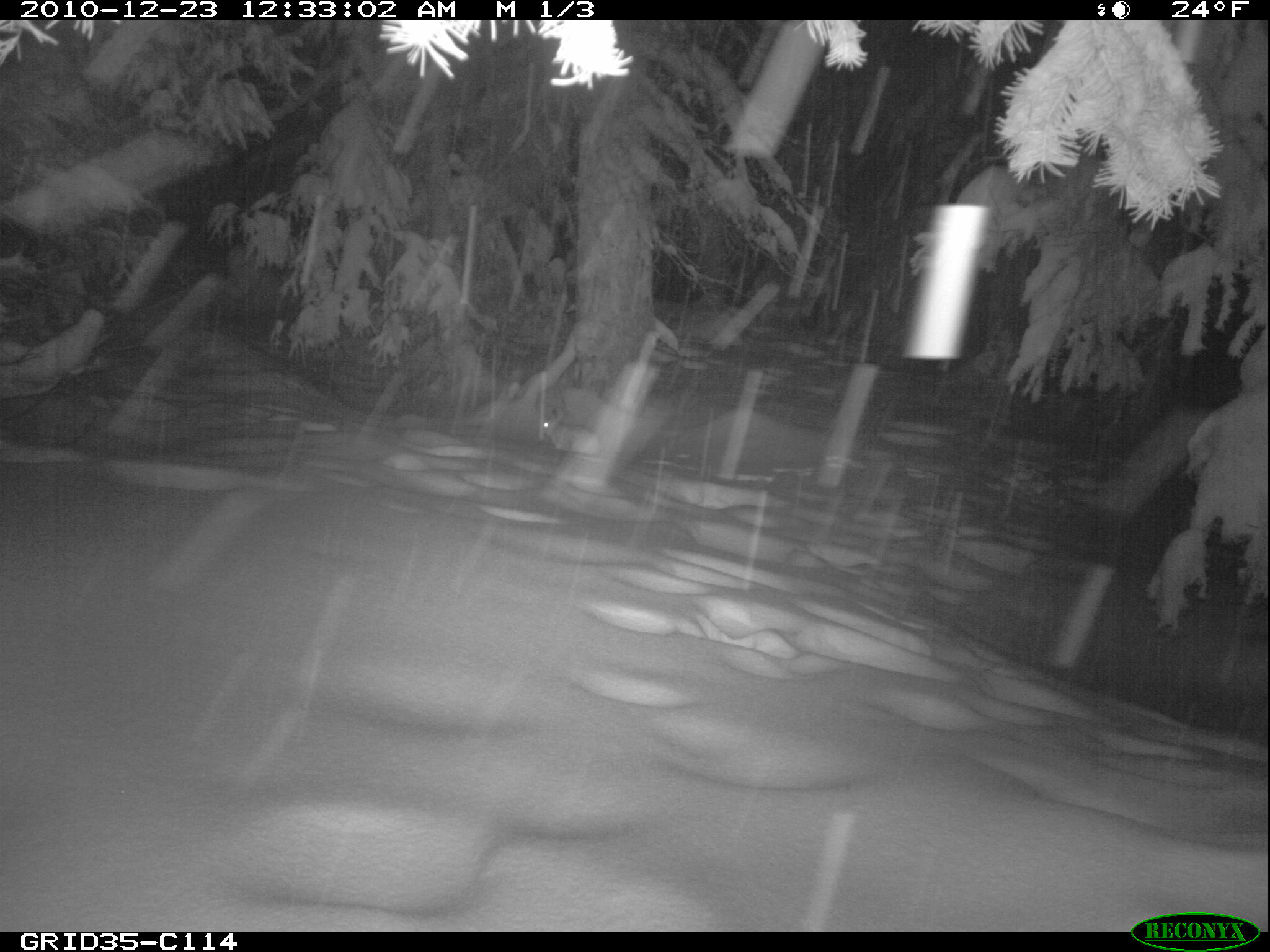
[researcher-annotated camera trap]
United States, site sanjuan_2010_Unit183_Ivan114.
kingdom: Animalia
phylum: Chordata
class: Mammalia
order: Lagomorpha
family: Leporidae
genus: Lepus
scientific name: Lepus americanus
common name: snowshoe hare